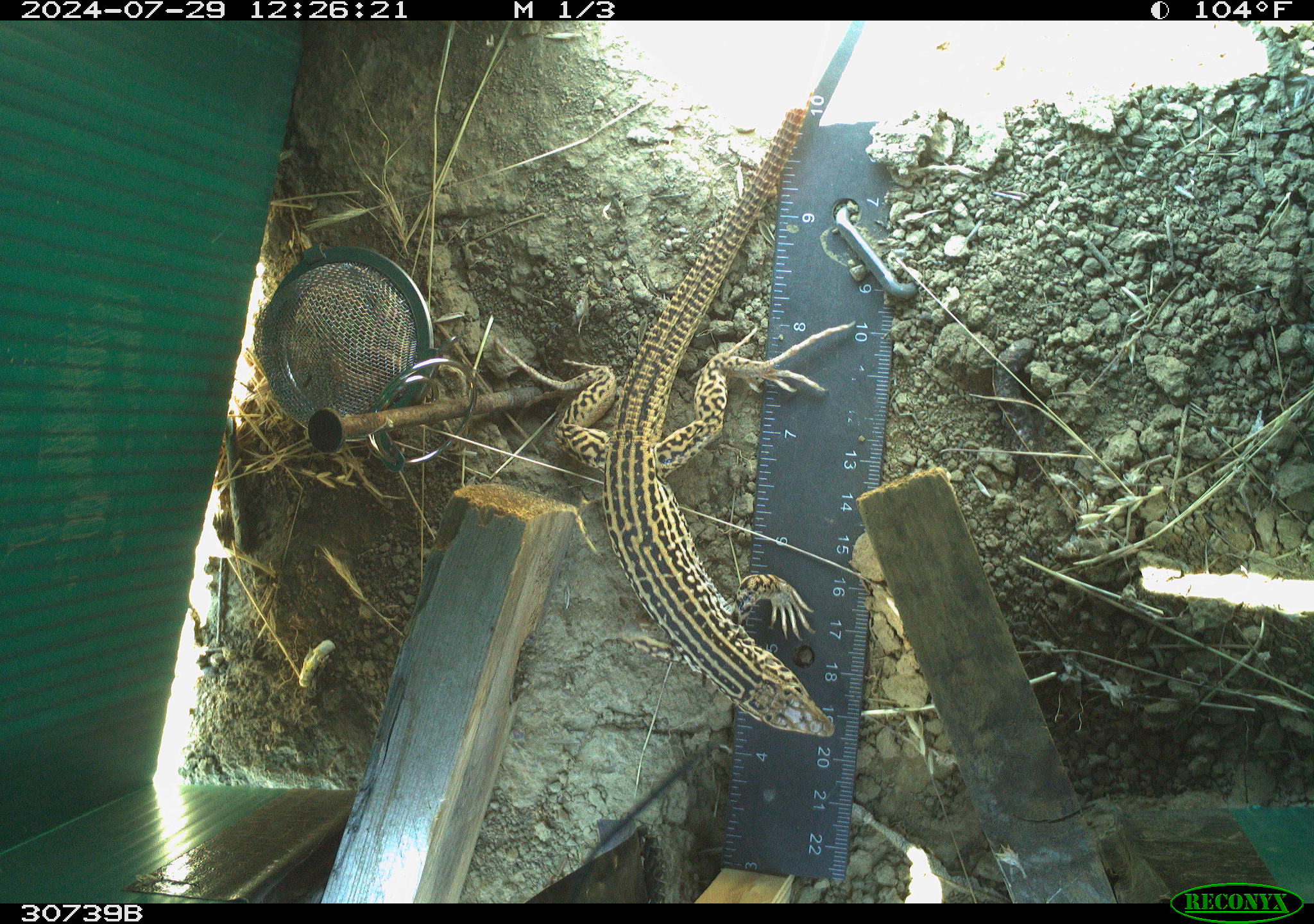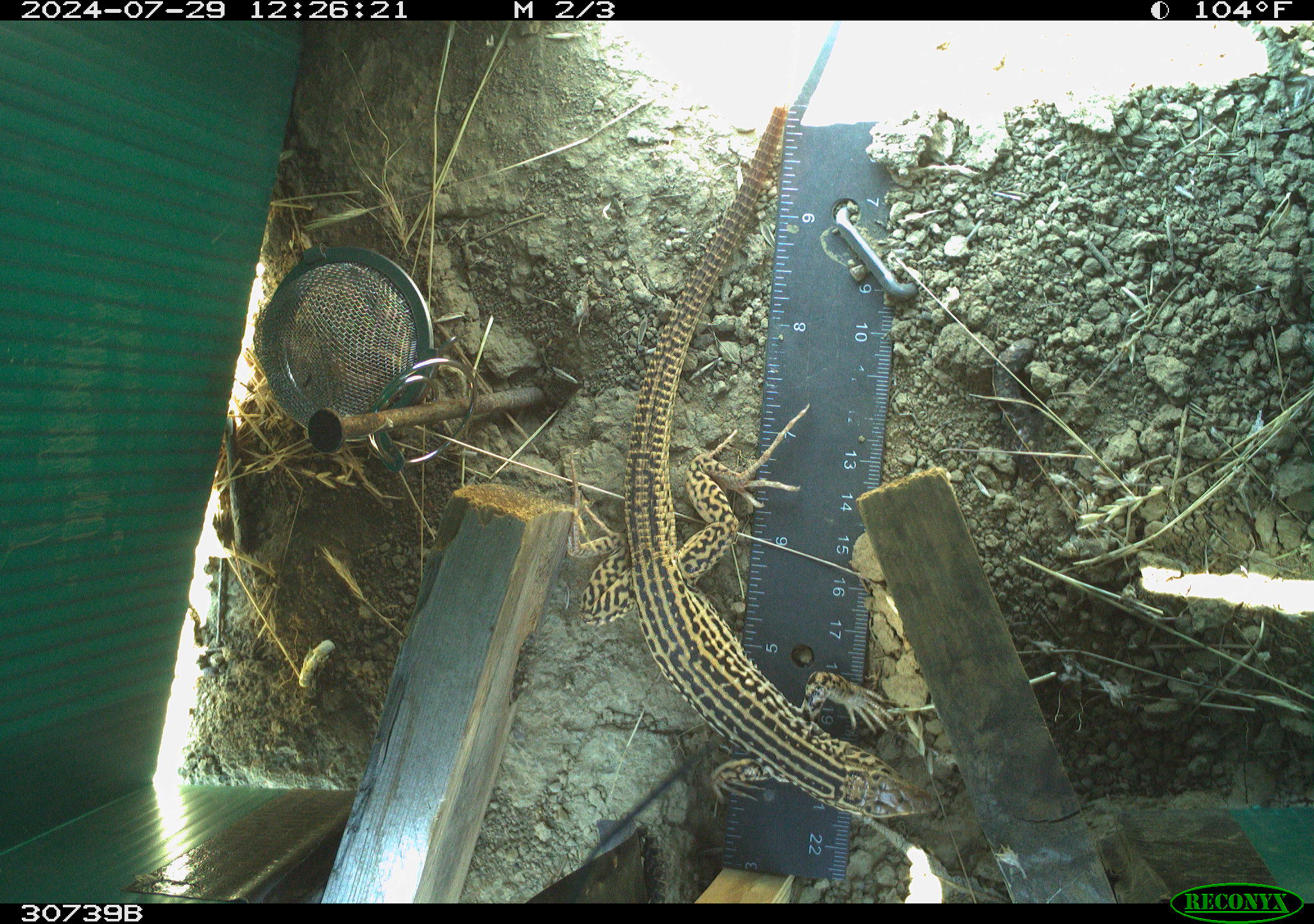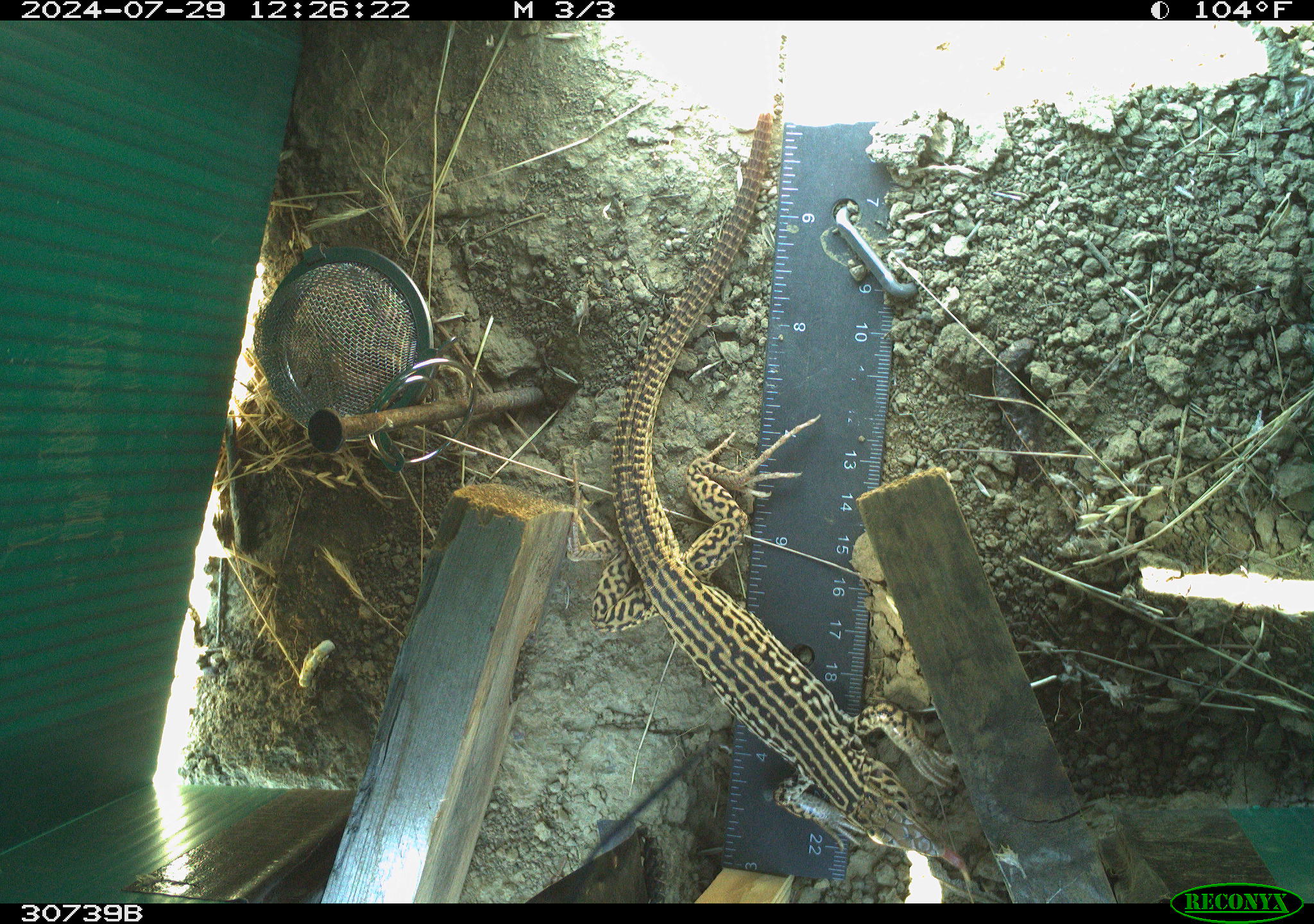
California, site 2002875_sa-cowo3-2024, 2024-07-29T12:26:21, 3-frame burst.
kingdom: Animalia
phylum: Chordata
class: Reptilia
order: Squamata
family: Teiidae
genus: Aspidoscelis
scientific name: Aspidoscelis tigris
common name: western whiptail